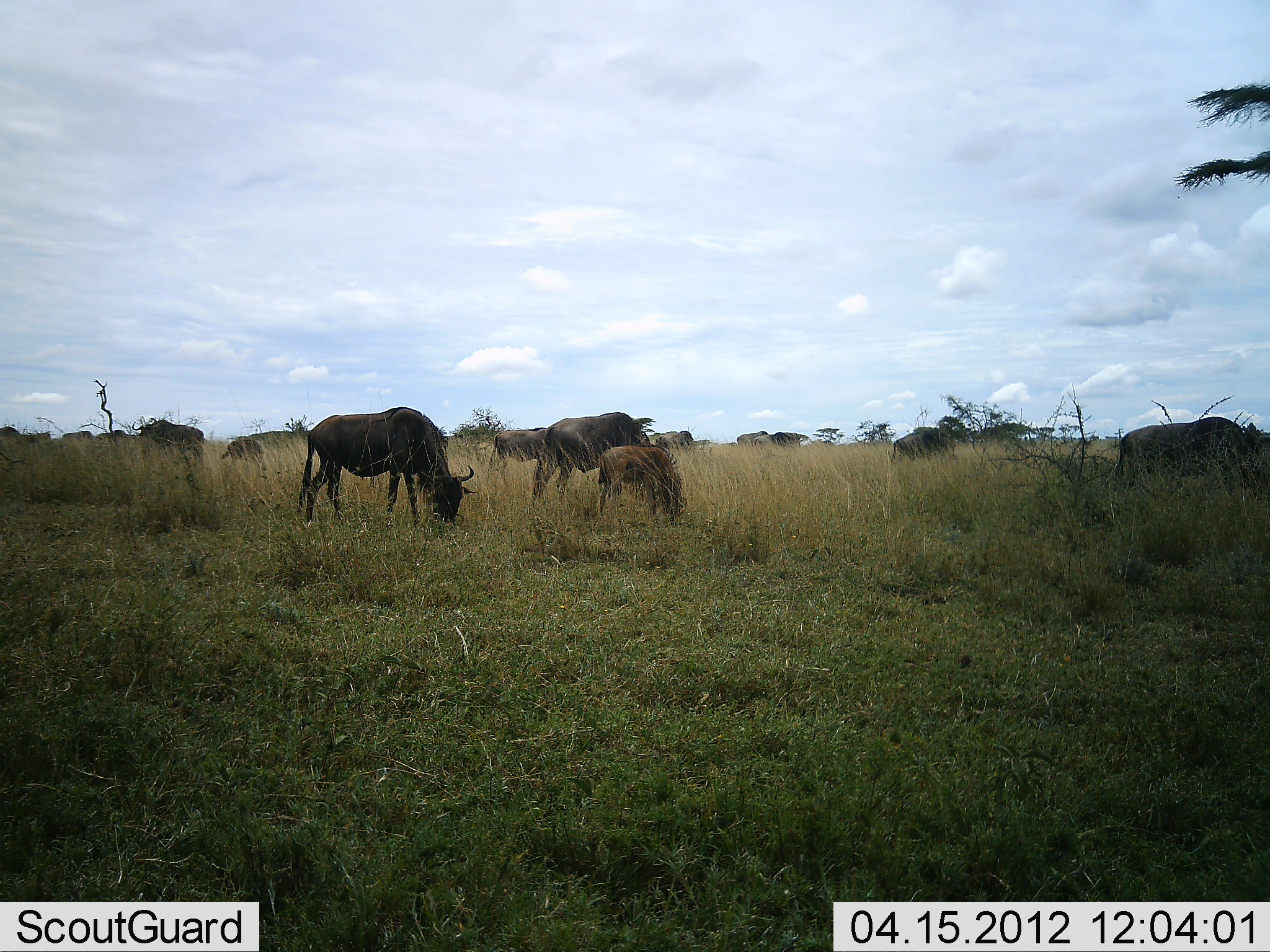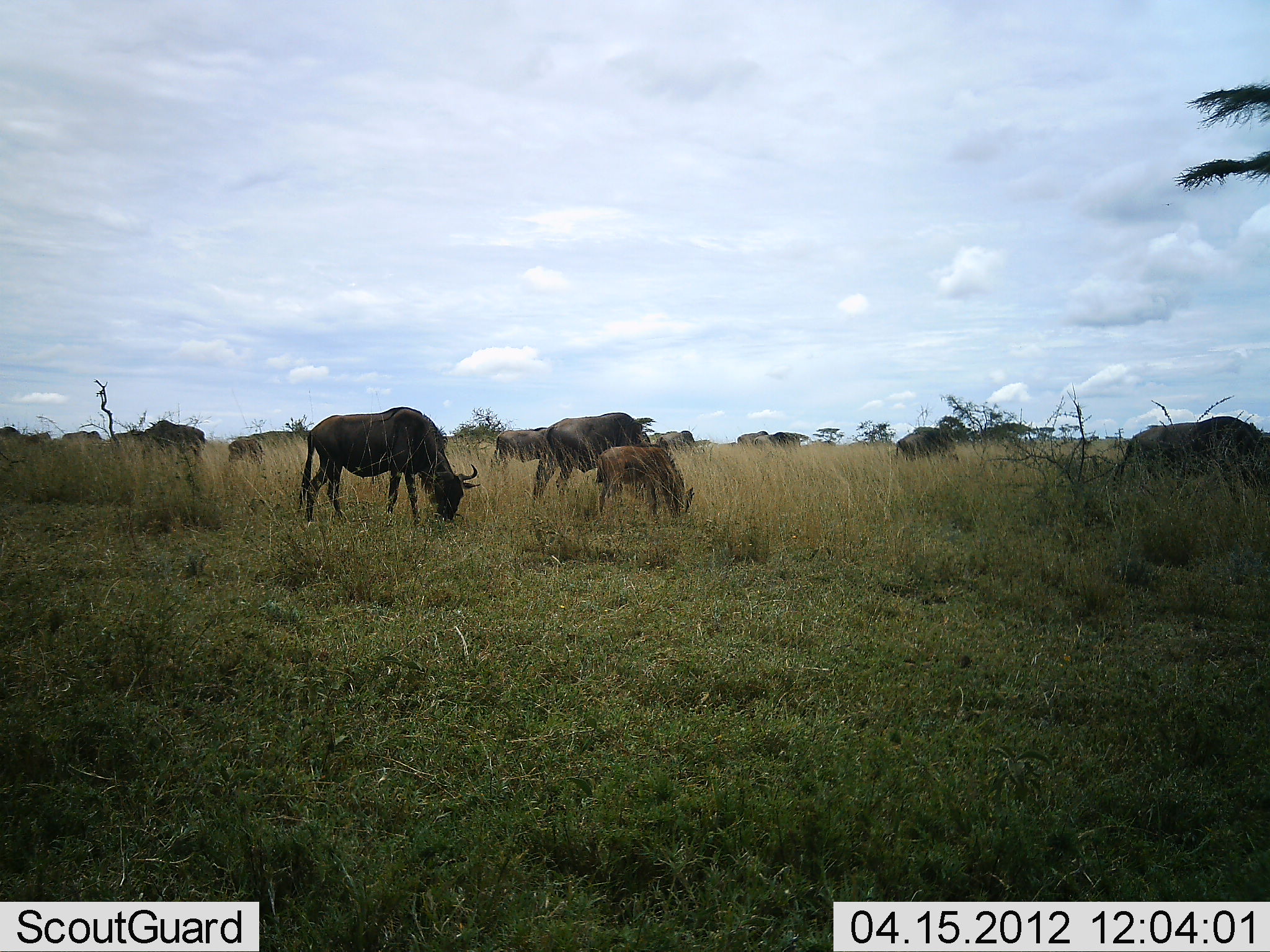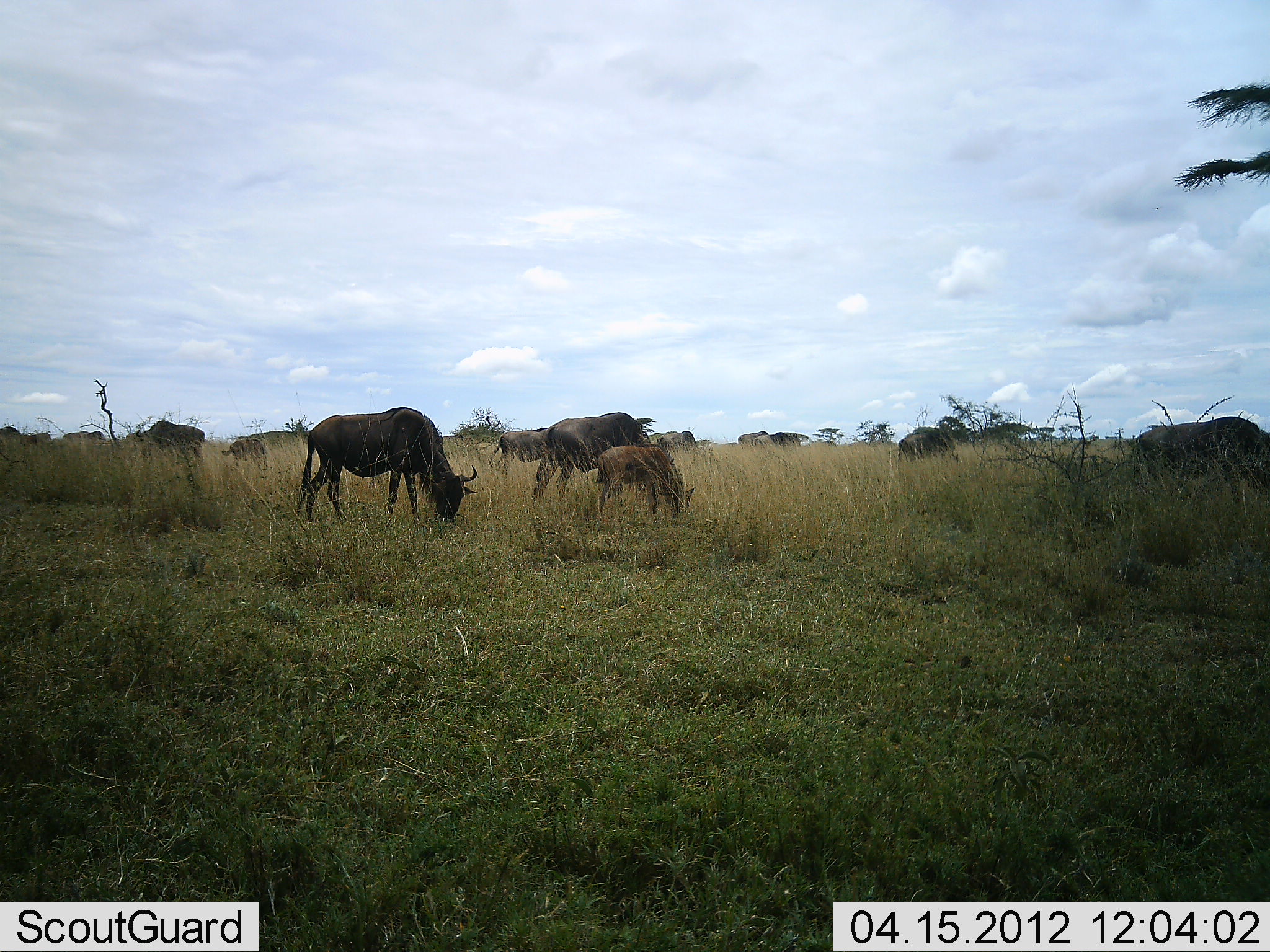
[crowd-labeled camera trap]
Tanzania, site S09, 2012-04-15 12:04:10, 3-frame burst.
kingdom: Animalia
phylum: Chordata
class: Mammalia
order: Artiodactyla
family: Bovidae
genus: Connochaetes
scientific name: Connochaetes taurinus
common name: blue wildebeest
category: wildebeest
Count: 11-50.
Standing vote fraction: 31%.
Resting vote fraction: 0%.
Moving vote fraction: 0%.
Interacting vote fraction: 0%.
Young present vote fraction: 77%.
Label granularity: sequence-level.